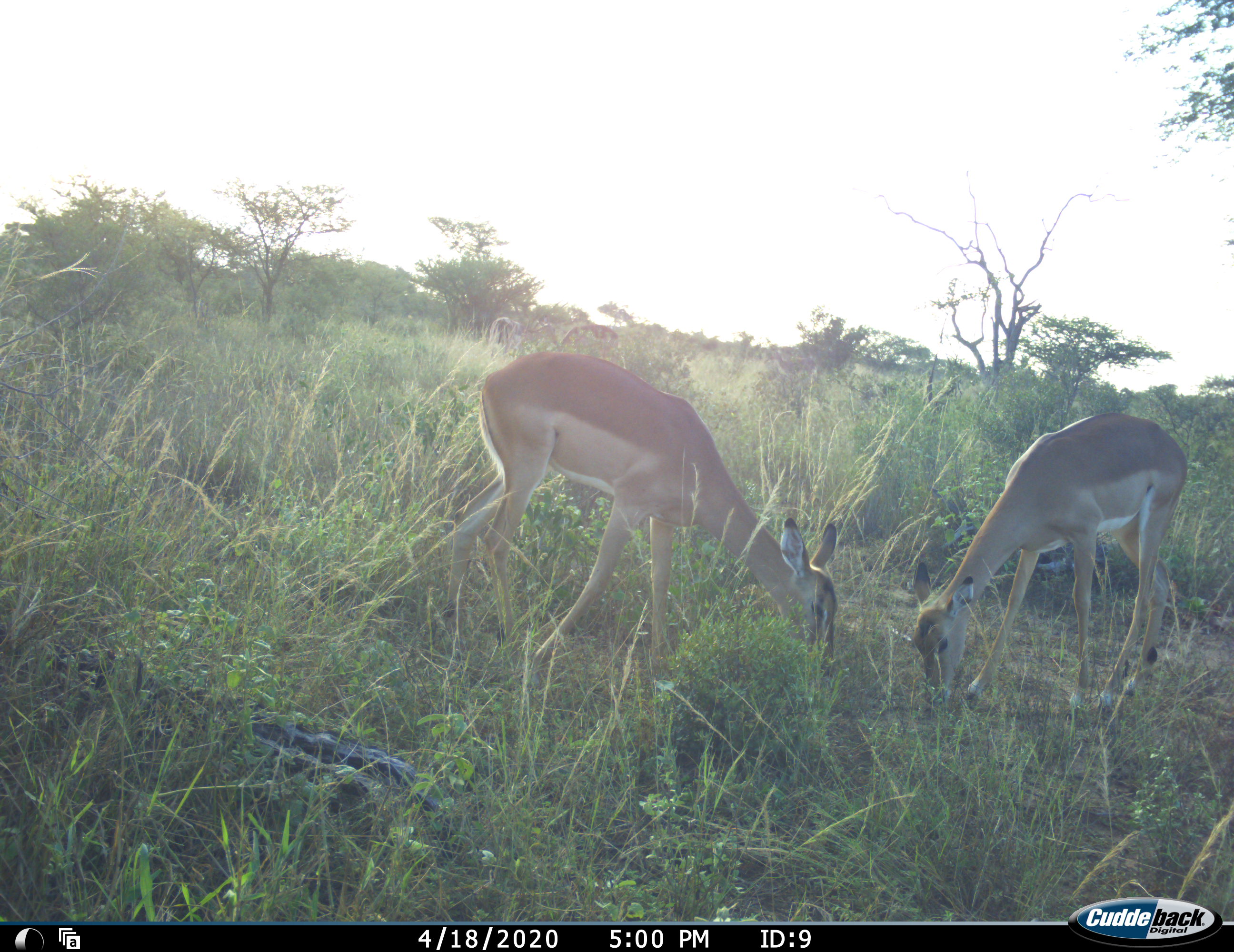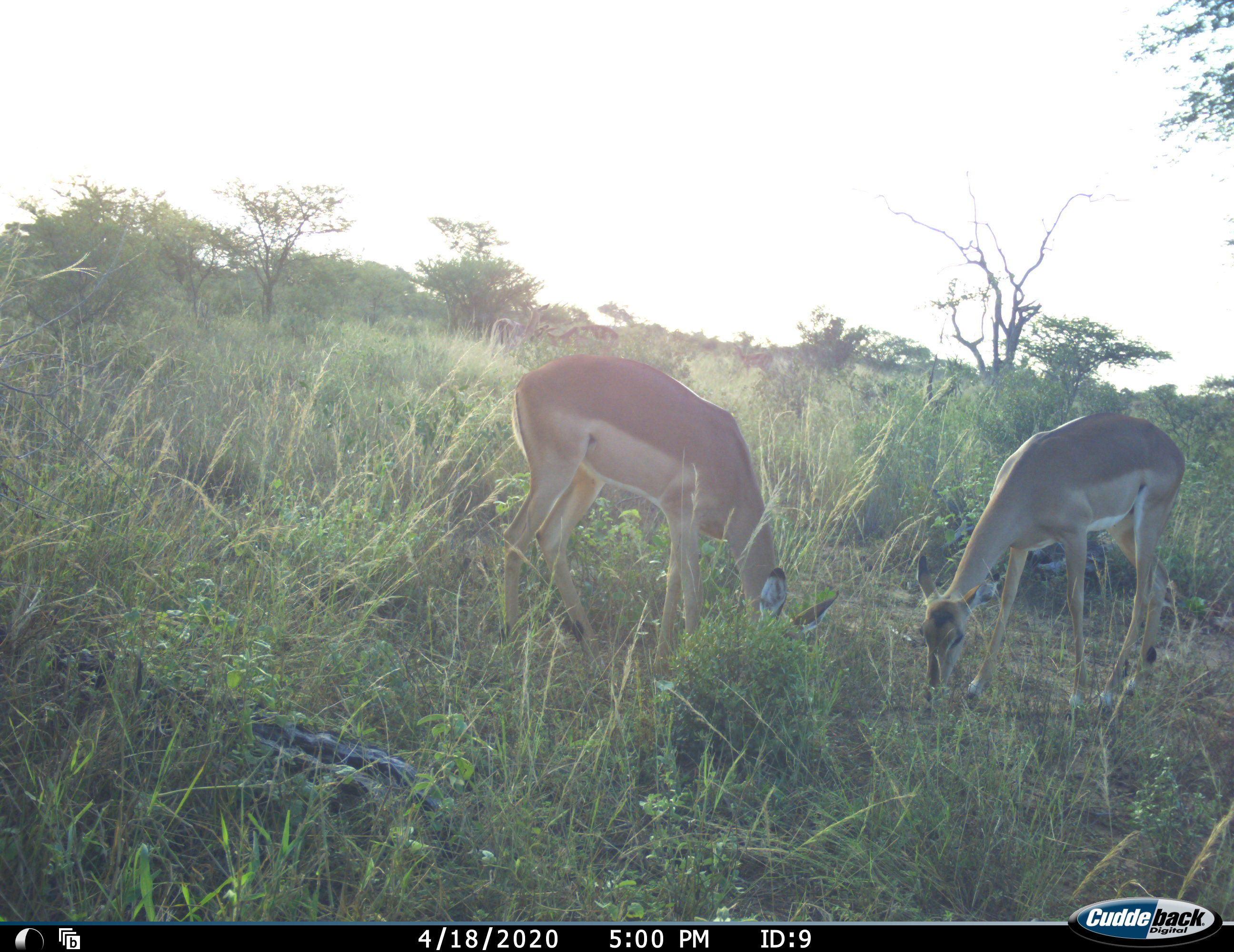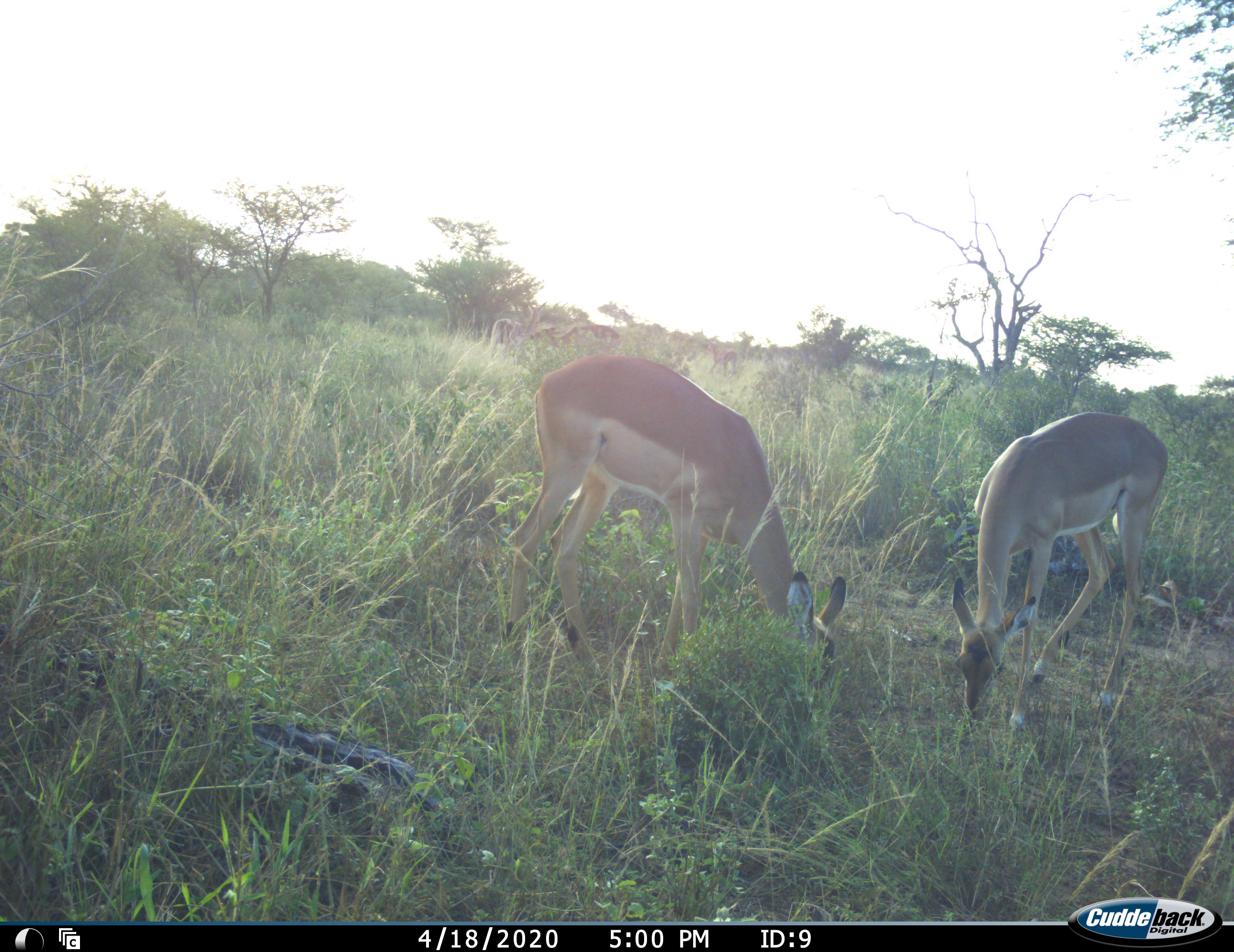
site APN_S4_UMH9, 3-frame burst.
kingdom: Animalia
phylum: Chordata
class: Mammalia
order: Artiodactyla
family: Bovidae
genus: Aepyceros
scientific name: Aepyceros melampus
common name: impala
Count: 2.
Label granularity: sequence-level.